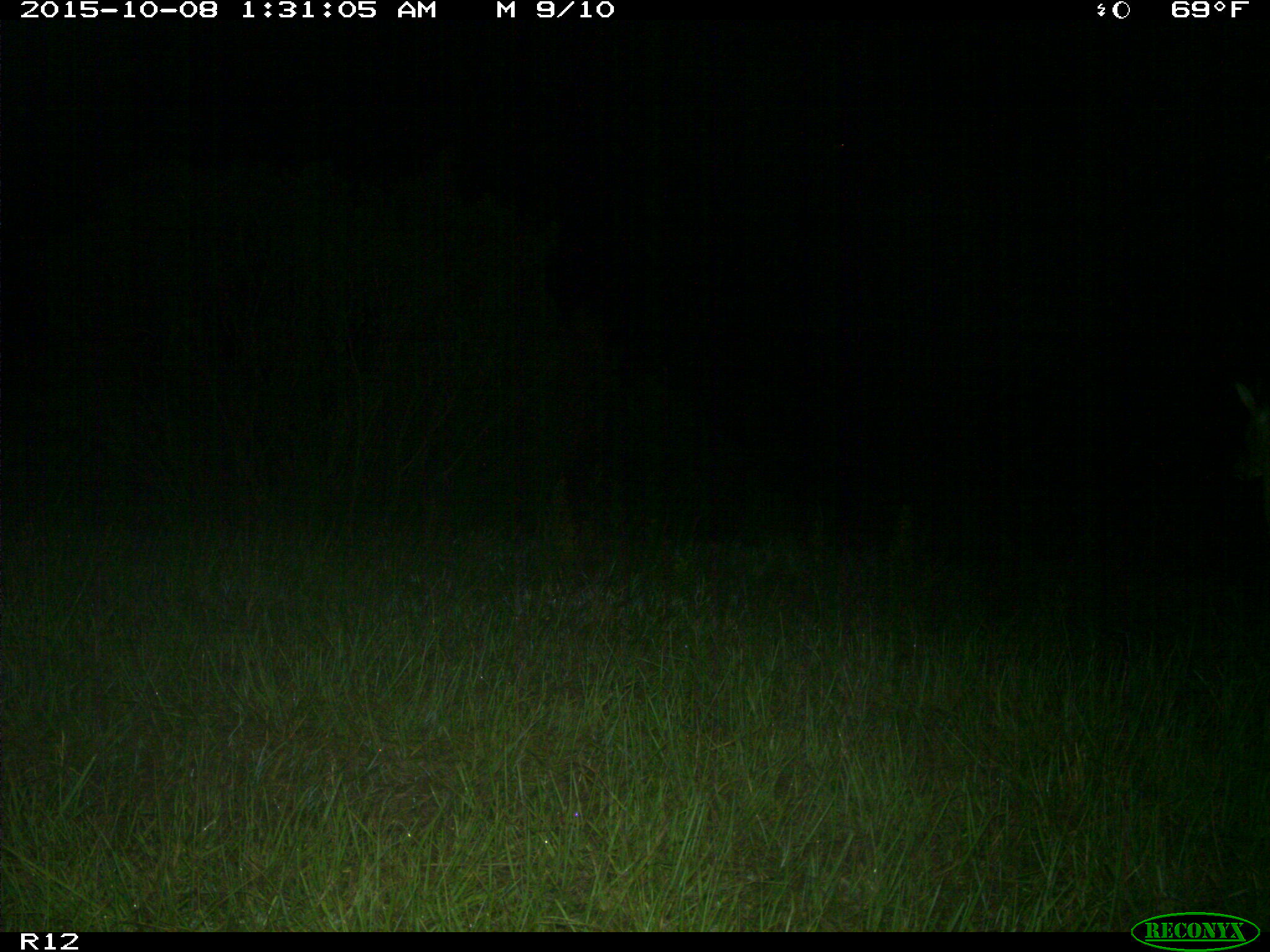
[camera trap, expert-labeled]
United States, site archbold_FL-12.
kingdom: Animalia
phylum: Chordata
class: Mammalia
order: Artiodactyla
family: Cervidae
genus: Odocoileus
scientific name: Odocoileus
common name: deer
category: unidentified deer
Unidentified deer (deer) (Odocoileus).